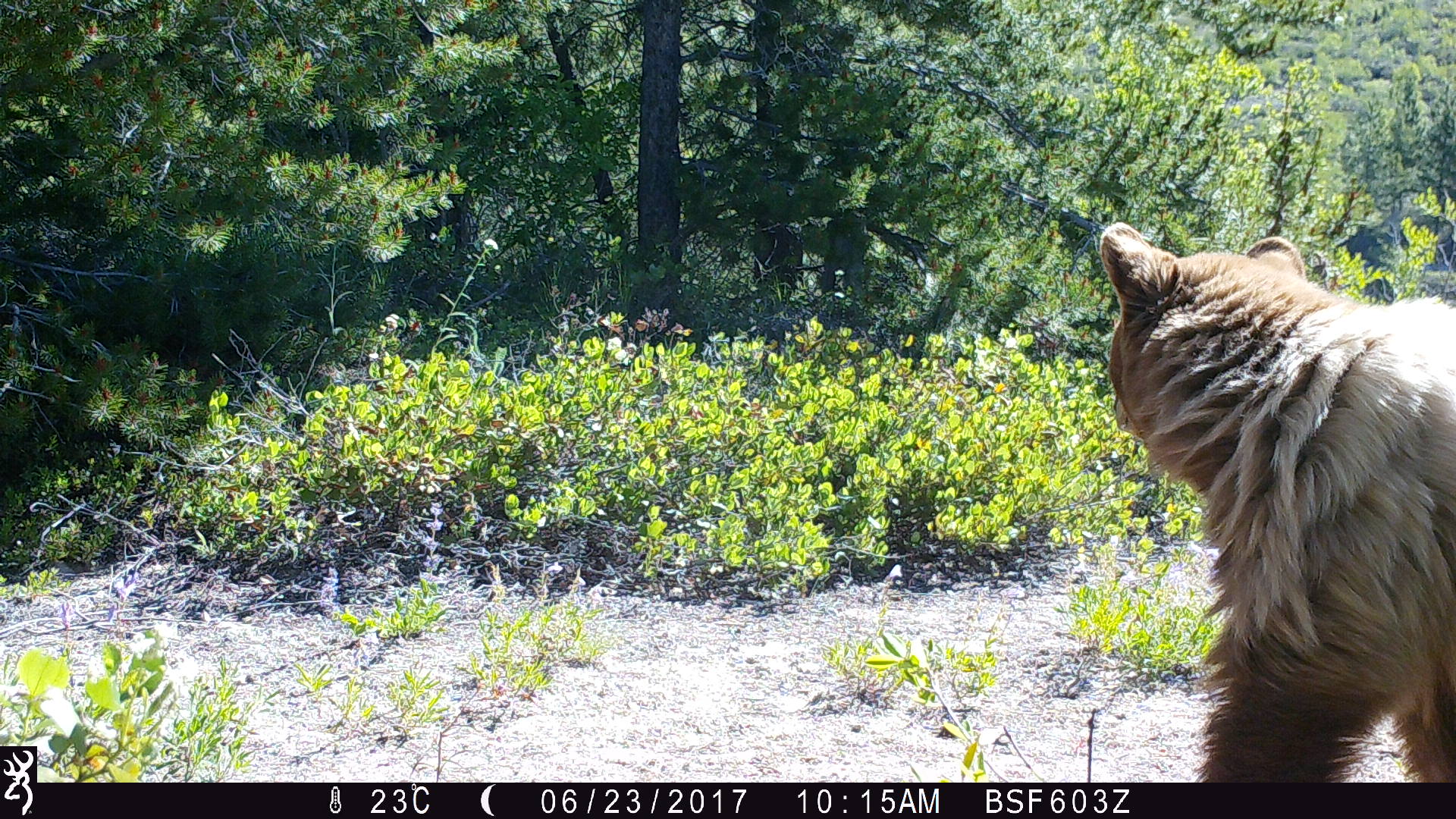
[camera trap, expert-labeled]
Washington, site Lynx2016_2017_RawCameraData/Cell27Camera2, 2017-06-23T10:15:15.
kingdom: Animalia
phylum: Chordata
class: Mammalia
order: Carnivora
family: Ursidae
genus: Ursus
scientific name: Ursus americanus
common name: american black bear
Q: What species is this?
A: Ursus americanus (american black bear).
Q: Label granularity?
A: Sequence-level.